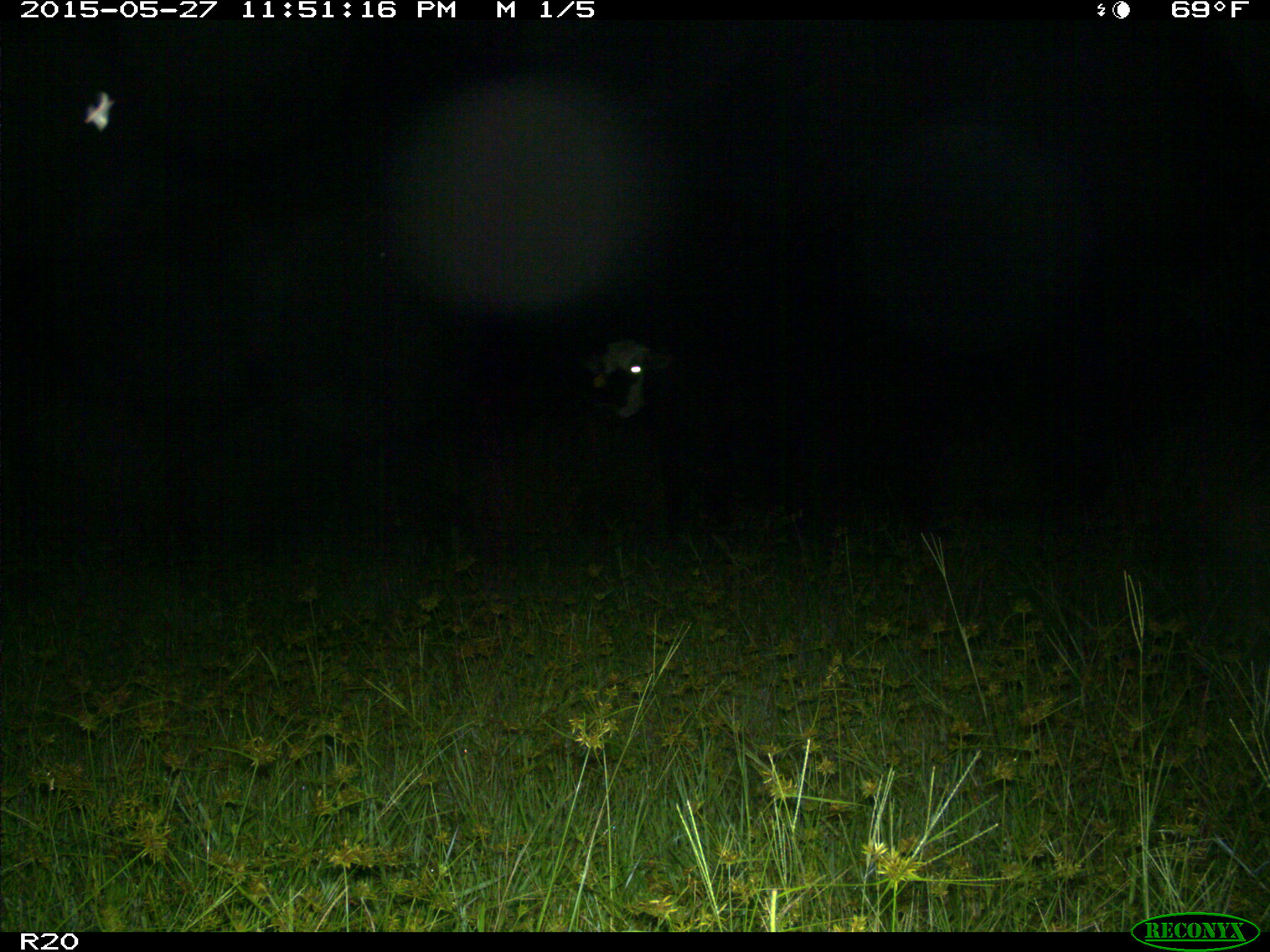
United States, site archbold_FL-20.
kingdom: Animalia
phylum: Chordata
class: Mammalia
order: Artiodactyla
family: Bovidae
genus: Bos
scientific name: Bos taurus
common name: domestic cow